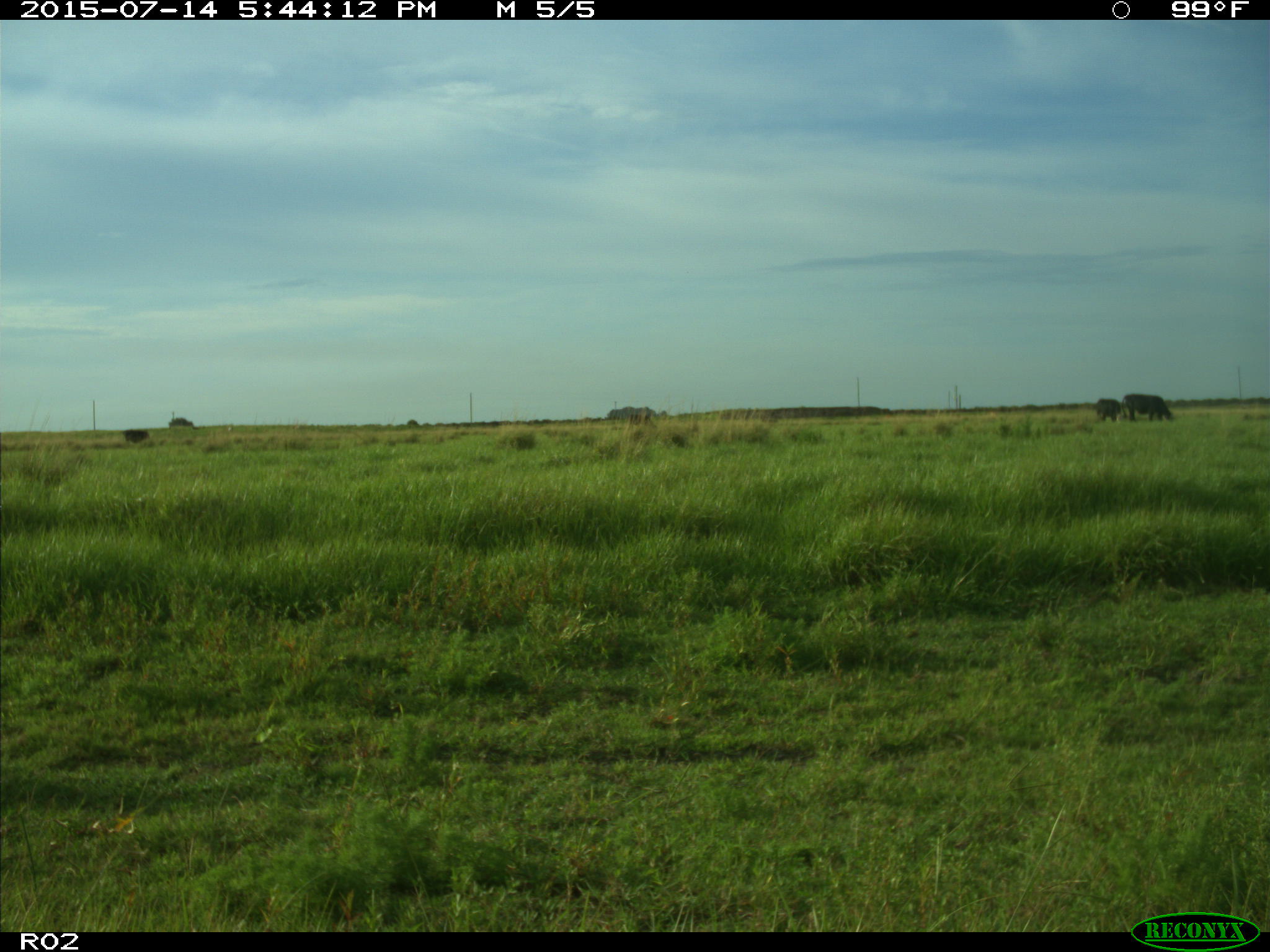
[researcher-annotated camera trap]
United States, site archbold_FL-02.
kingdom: Animalia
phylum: Chordata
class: Mammalia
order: Artiodactyla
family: Bovidae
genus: Bos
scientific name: Bos taurus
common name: domestic cow